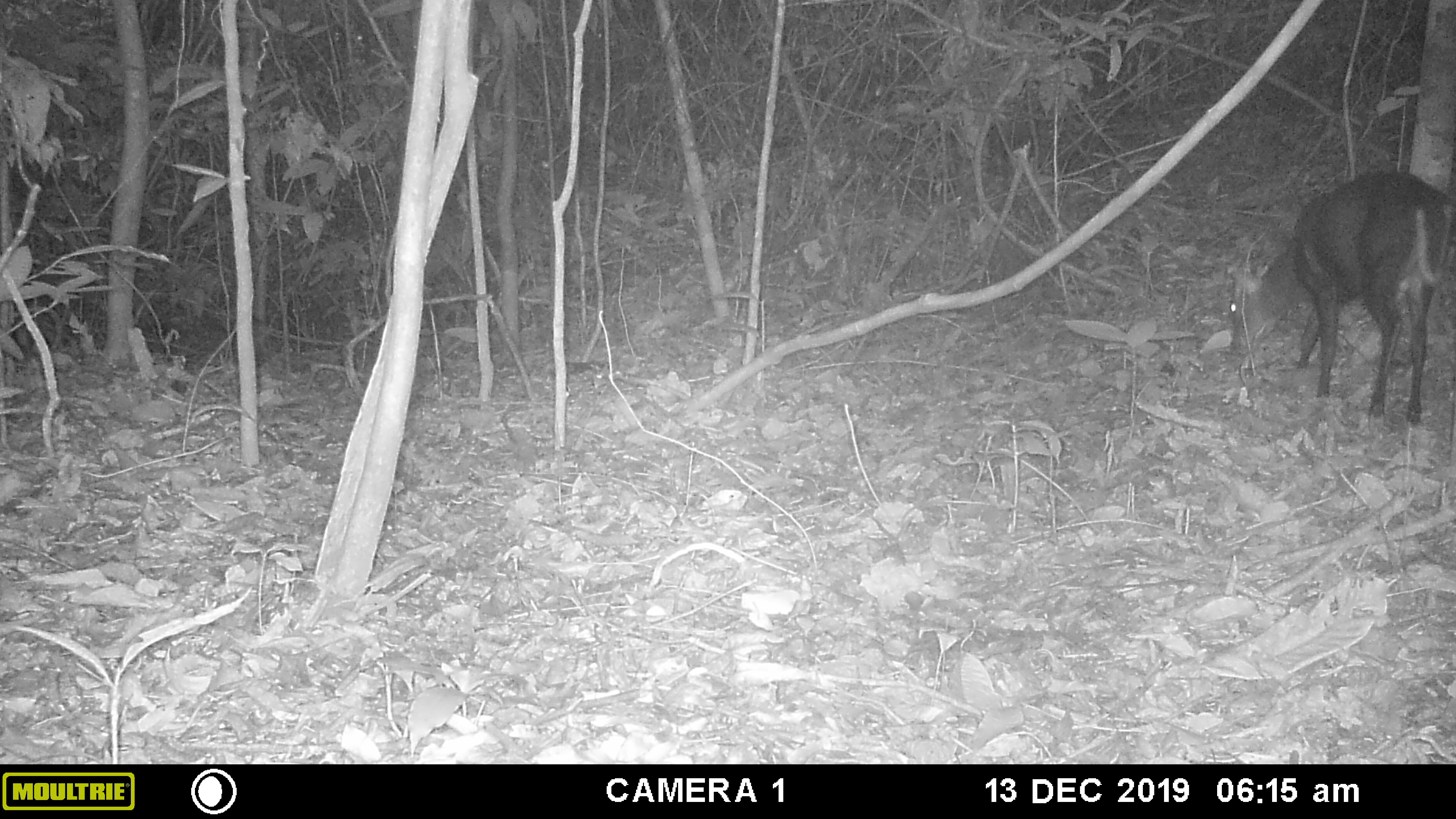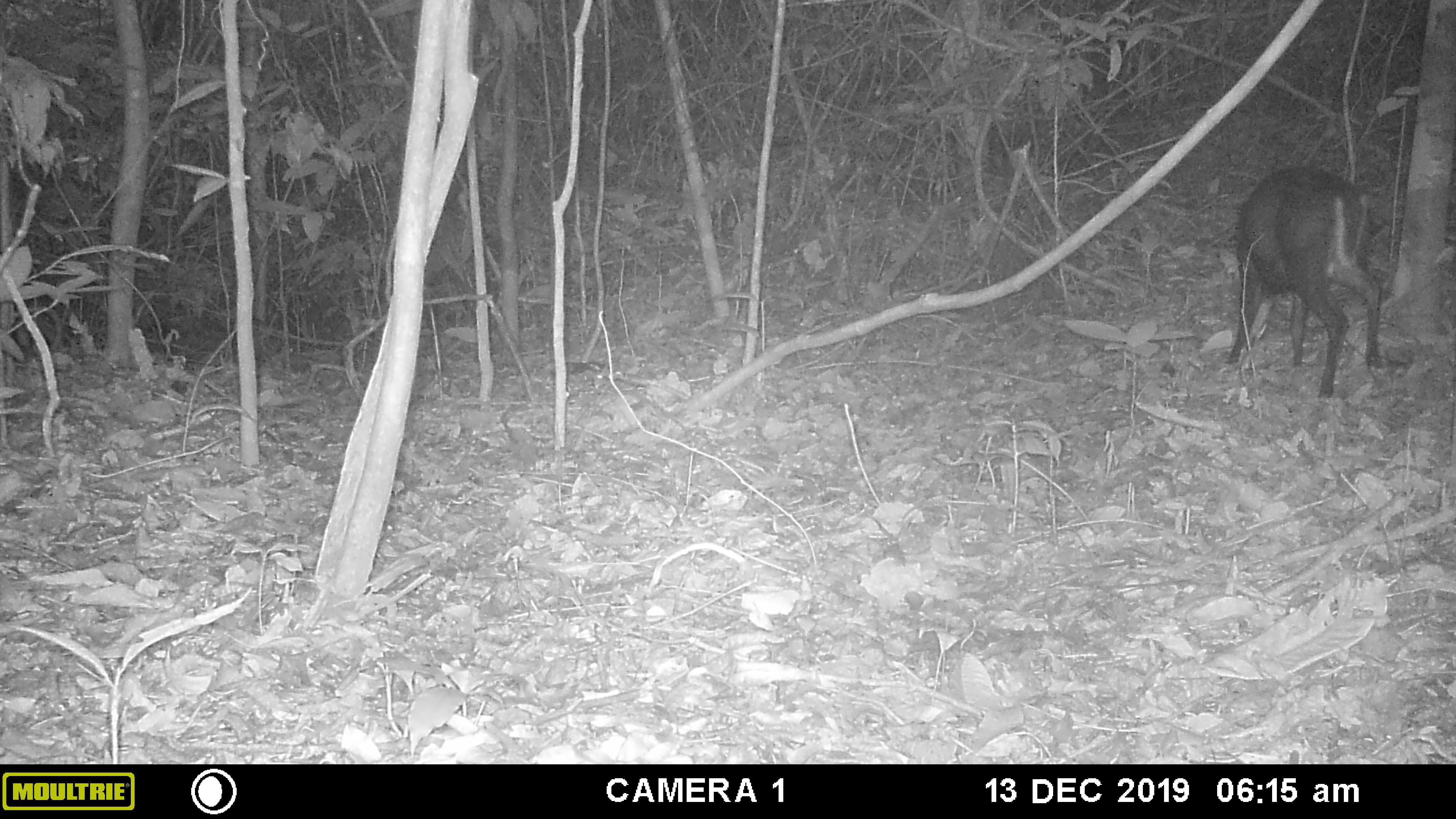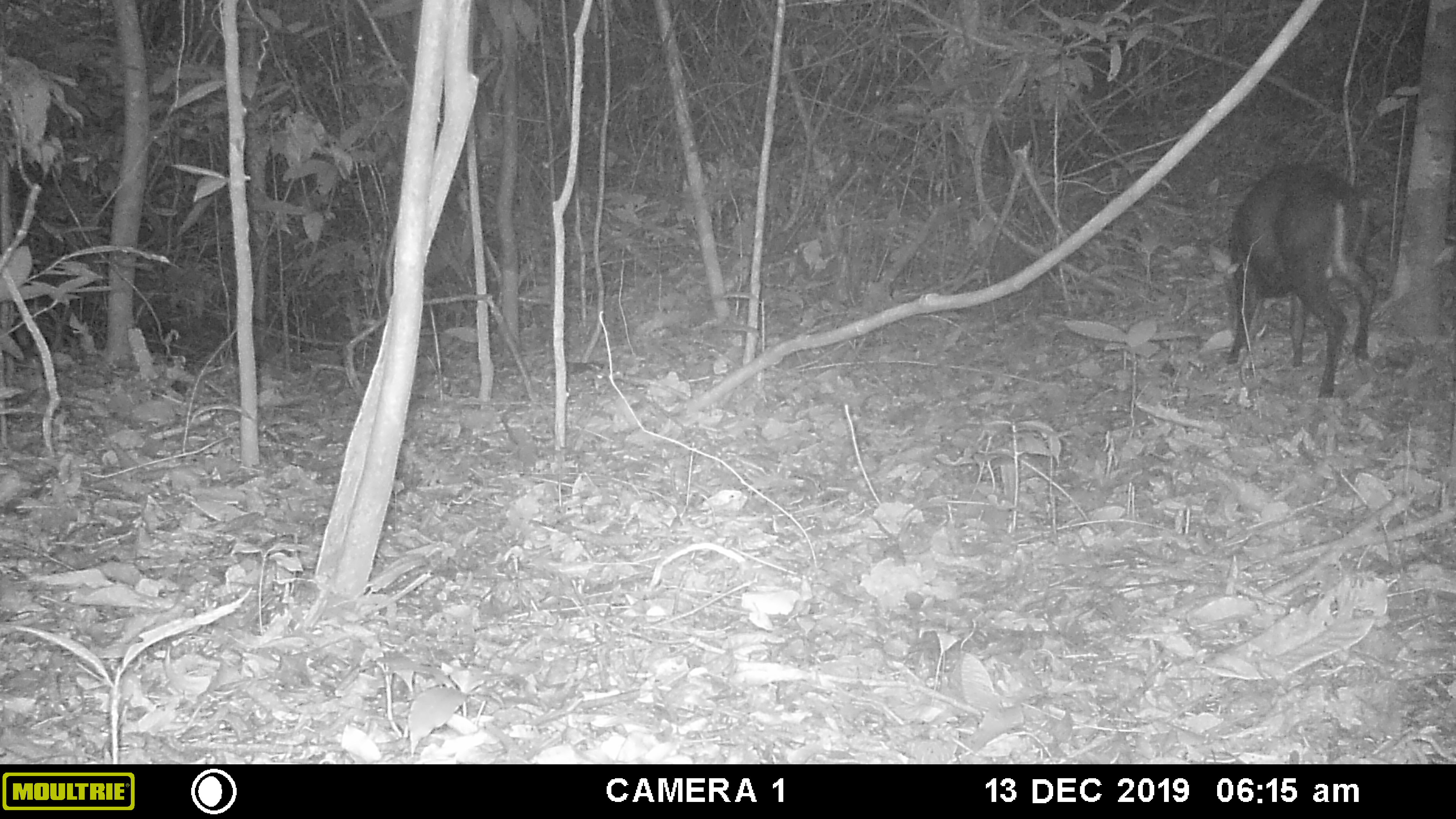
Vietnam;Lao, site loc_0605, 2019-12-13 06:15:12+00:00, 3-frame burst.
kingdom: Animalia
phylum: Chordata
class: Mammalia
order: Artiodactyla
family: Cervidae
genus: Muntiacus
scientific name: Muntiacus rooseveltorum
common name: roosevelt's muntjac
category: roosevelts muntjac group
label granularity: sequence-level